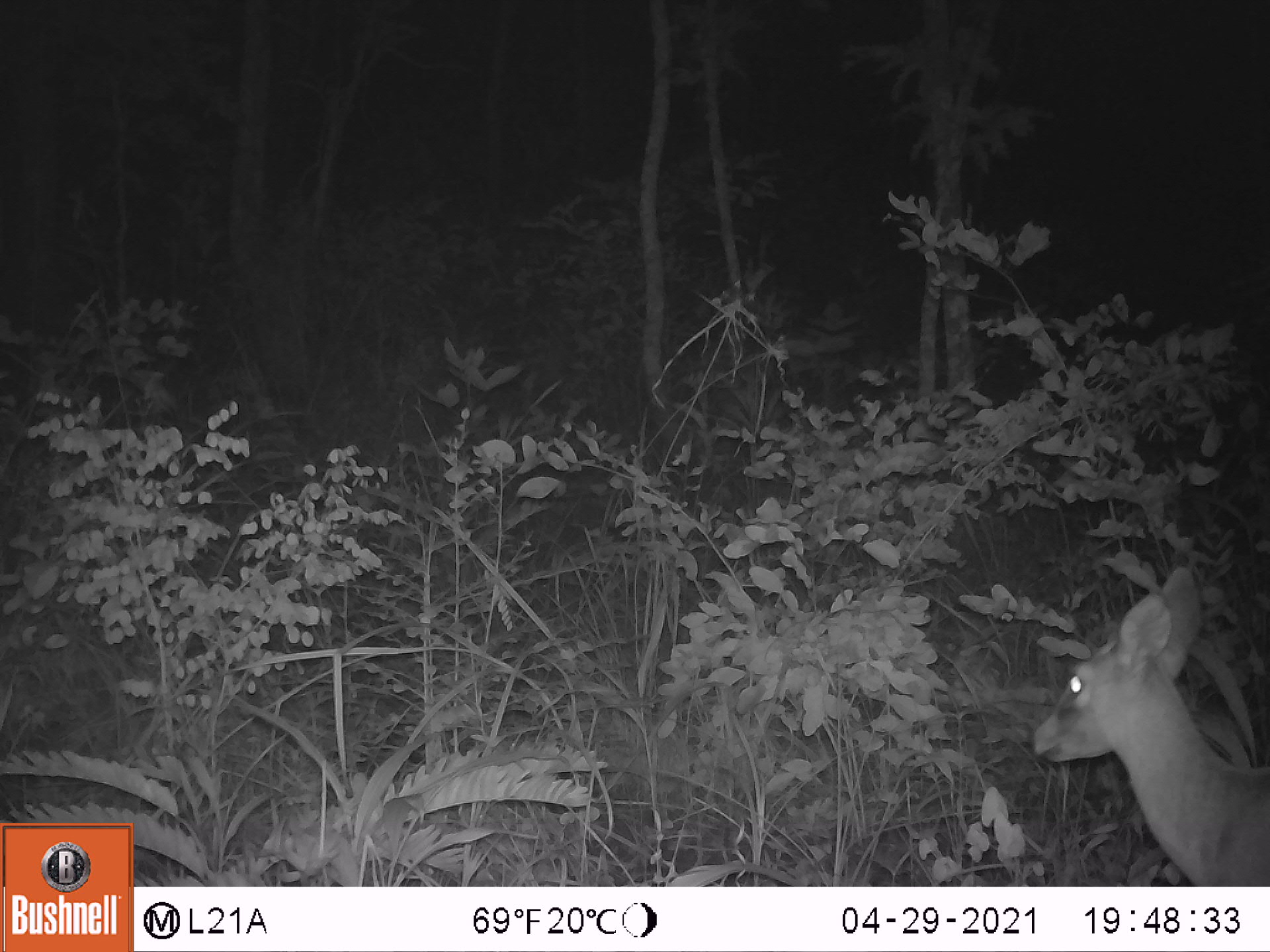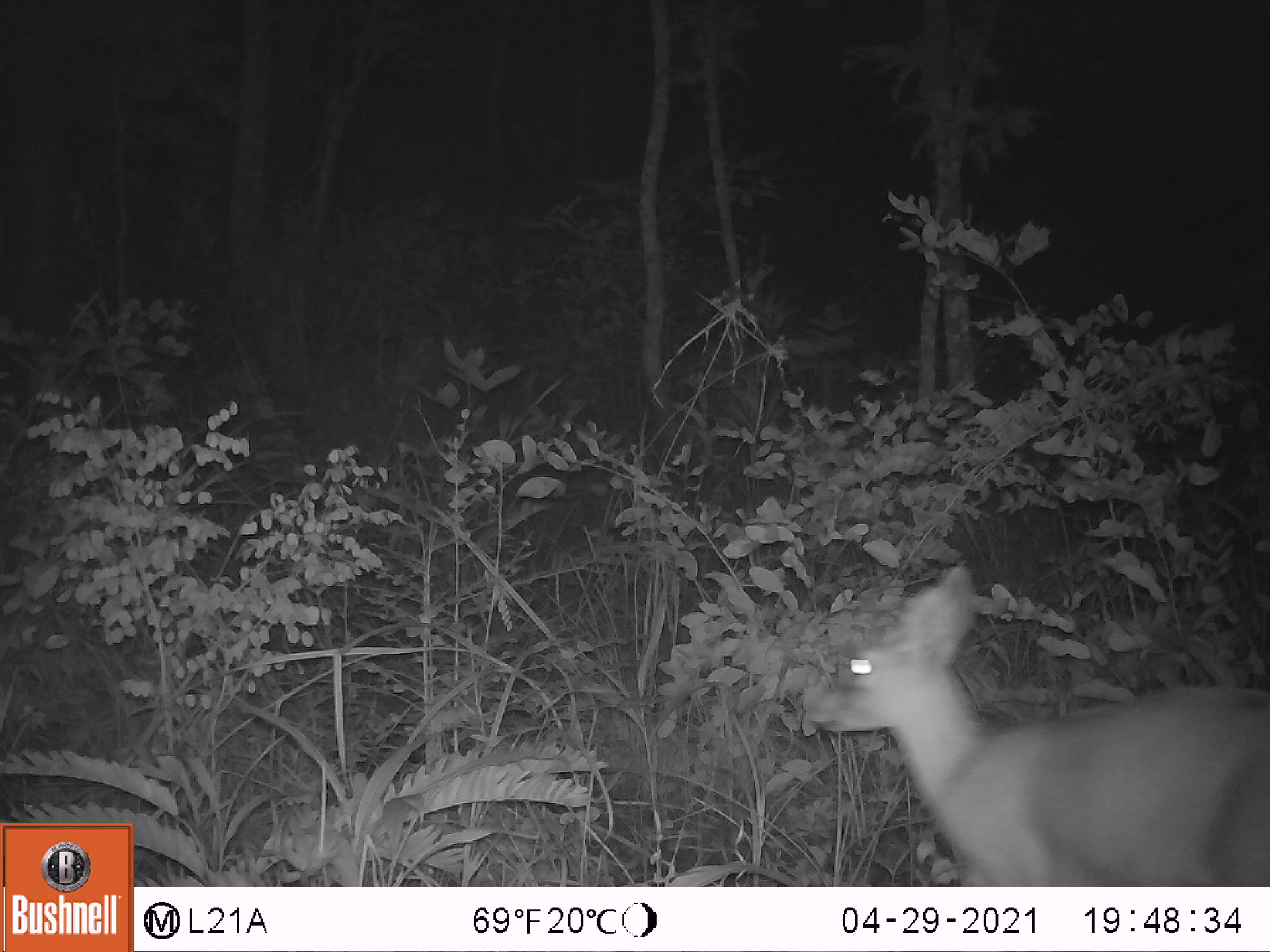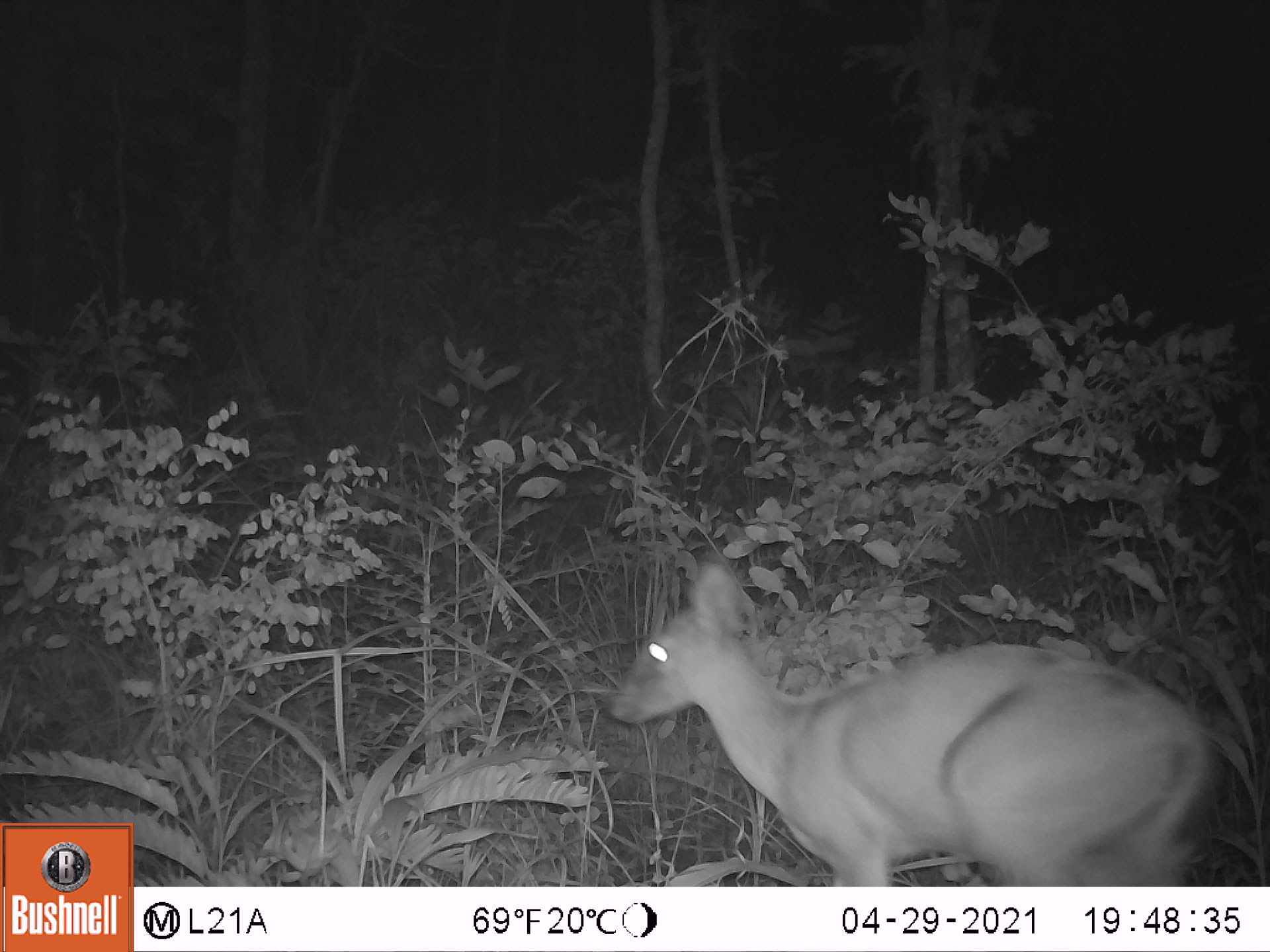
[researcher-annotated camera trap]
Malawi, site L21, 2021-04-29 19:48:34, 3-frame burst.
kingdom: Animalia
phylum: Chordata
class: Mammalia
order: Artiodactyla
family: Bovidae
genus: Sylvicapra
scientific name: Sylvicapra grimmia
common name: common duiker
Common duiker (Sylvicapra grimmia), count 1.